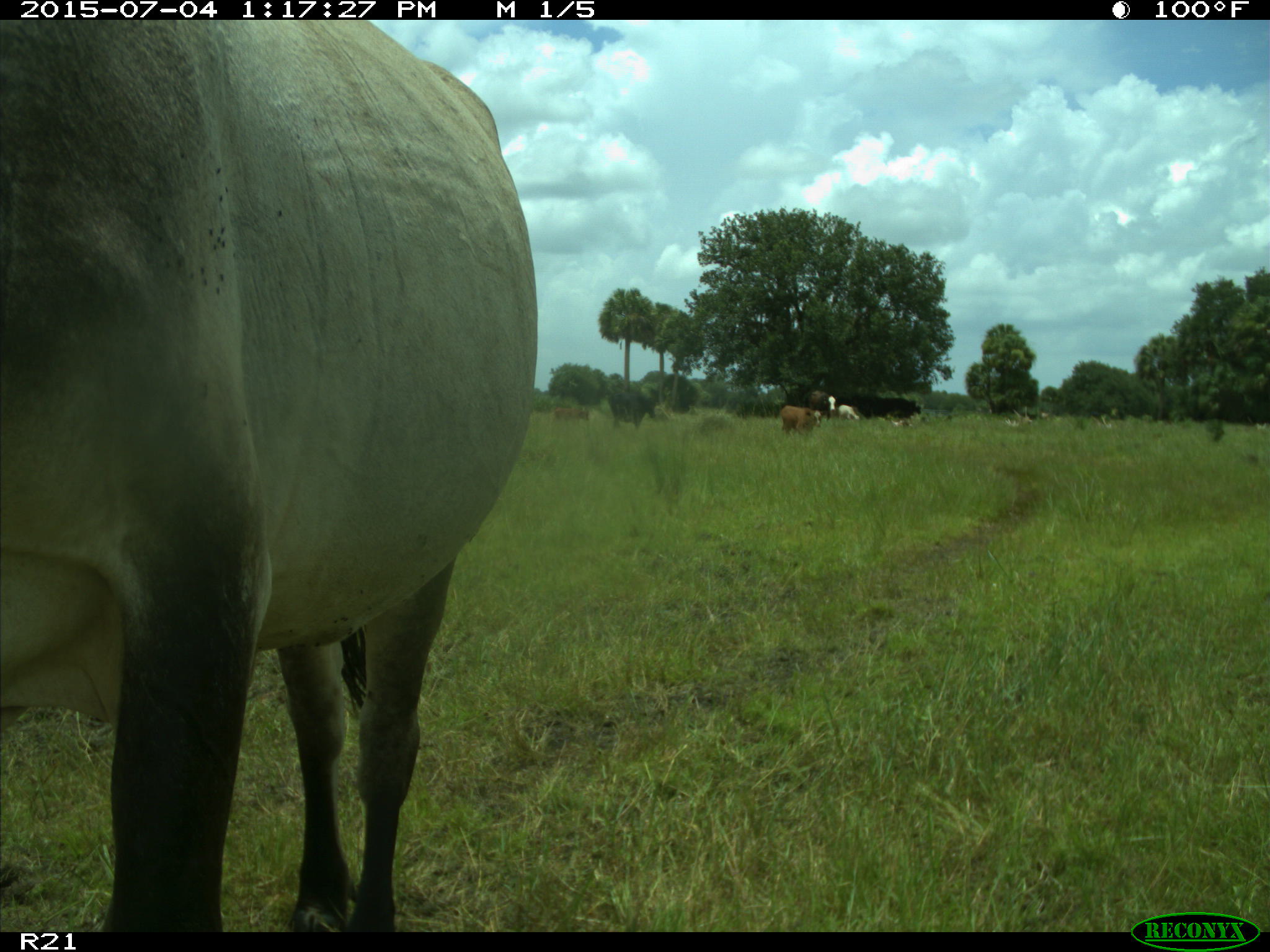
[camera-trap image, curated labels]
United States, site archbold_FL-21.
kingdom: Animalia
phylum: Chordata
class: Mammalia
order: Artiodactyla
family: Bovidae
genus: Bos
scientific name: Bos taurus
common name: domestic cow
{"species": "Bos taurus (domestic cow)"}